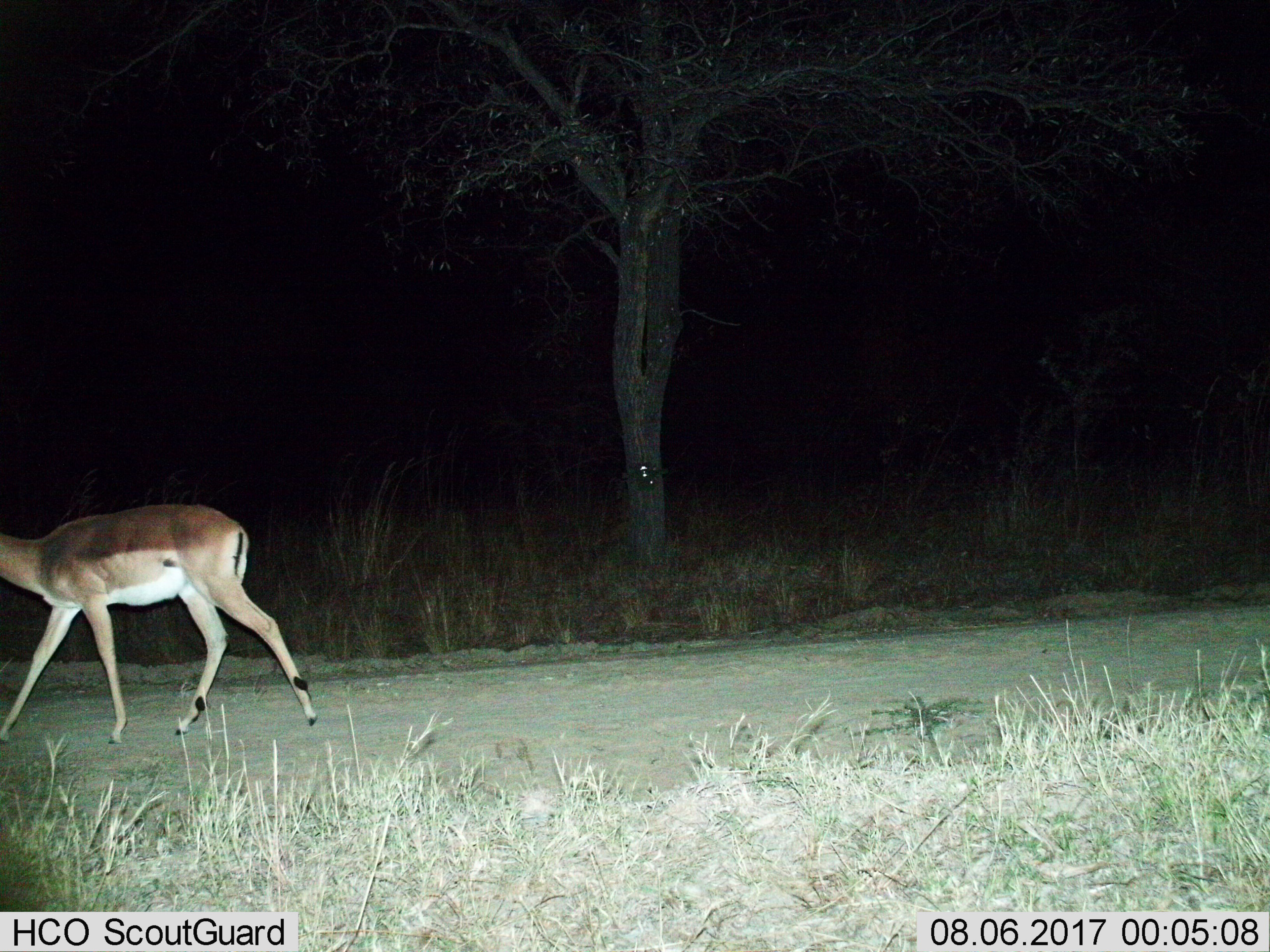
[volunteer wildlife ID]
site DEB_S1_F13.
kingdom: Animalia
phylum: Chordata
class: Mammalia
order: Artiodactyla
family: Bovidae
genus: Aepyceros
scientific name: Aepyceros melampus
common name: impala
Impala (Aepyceros melampus), count 1. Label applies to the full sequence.